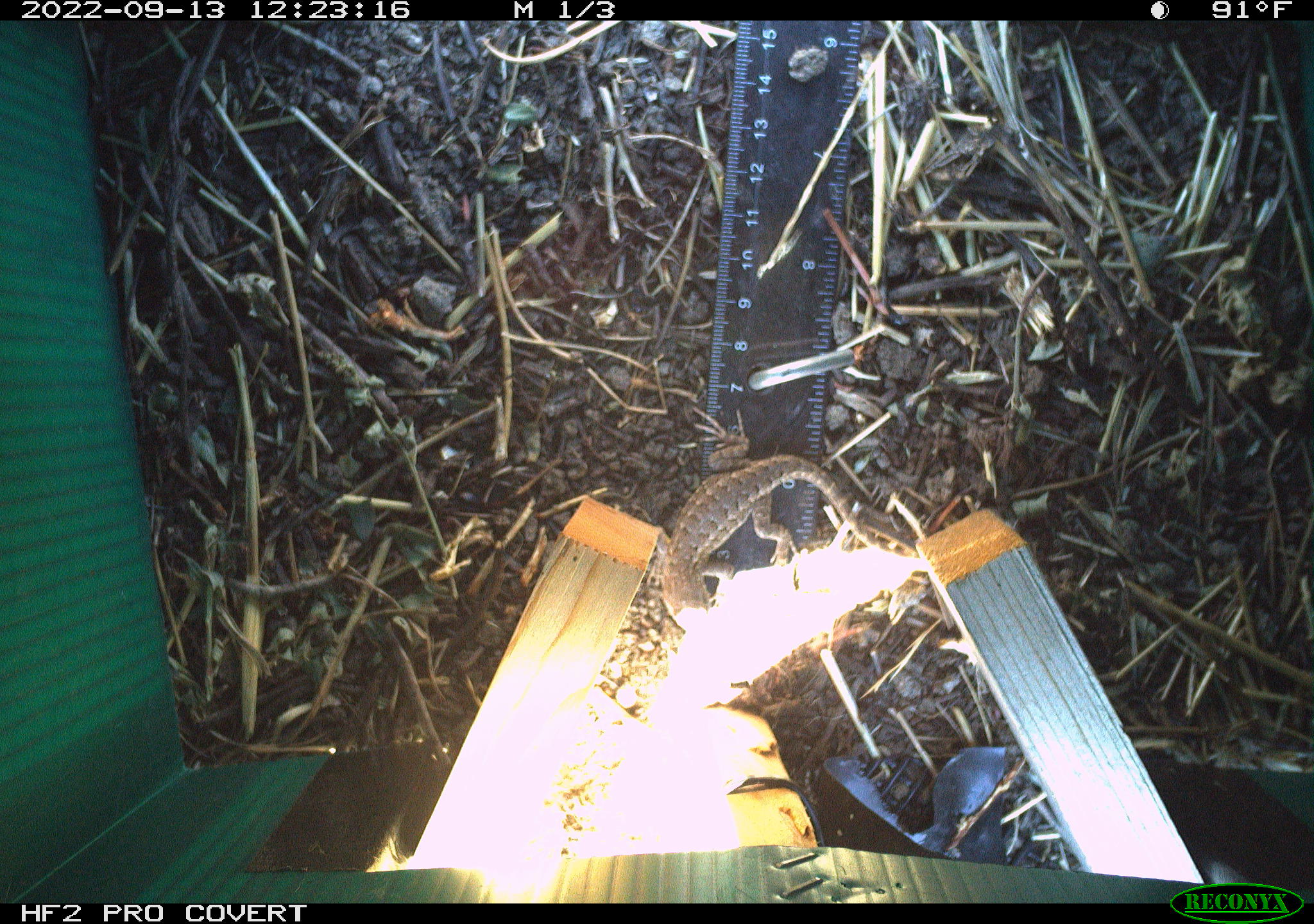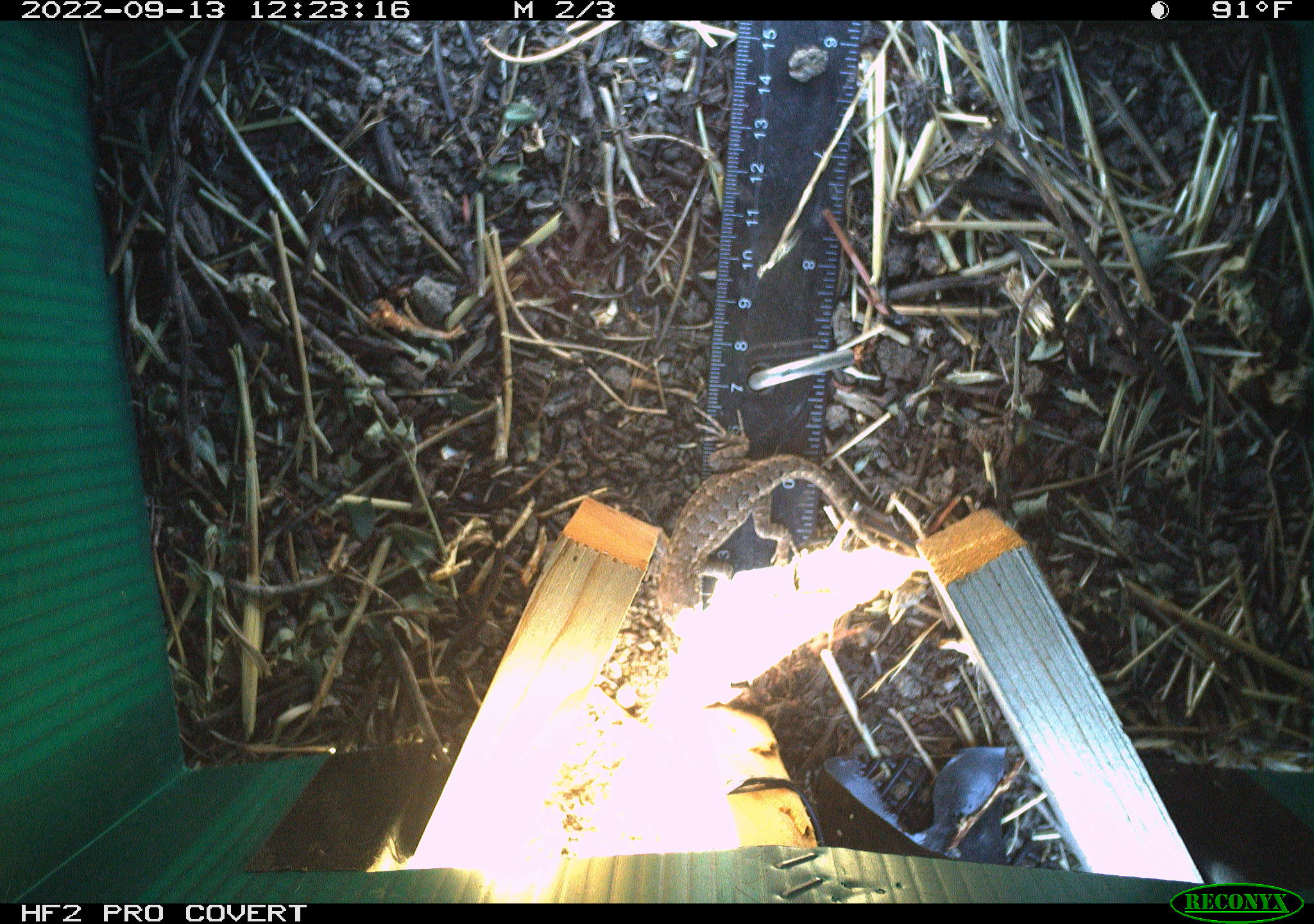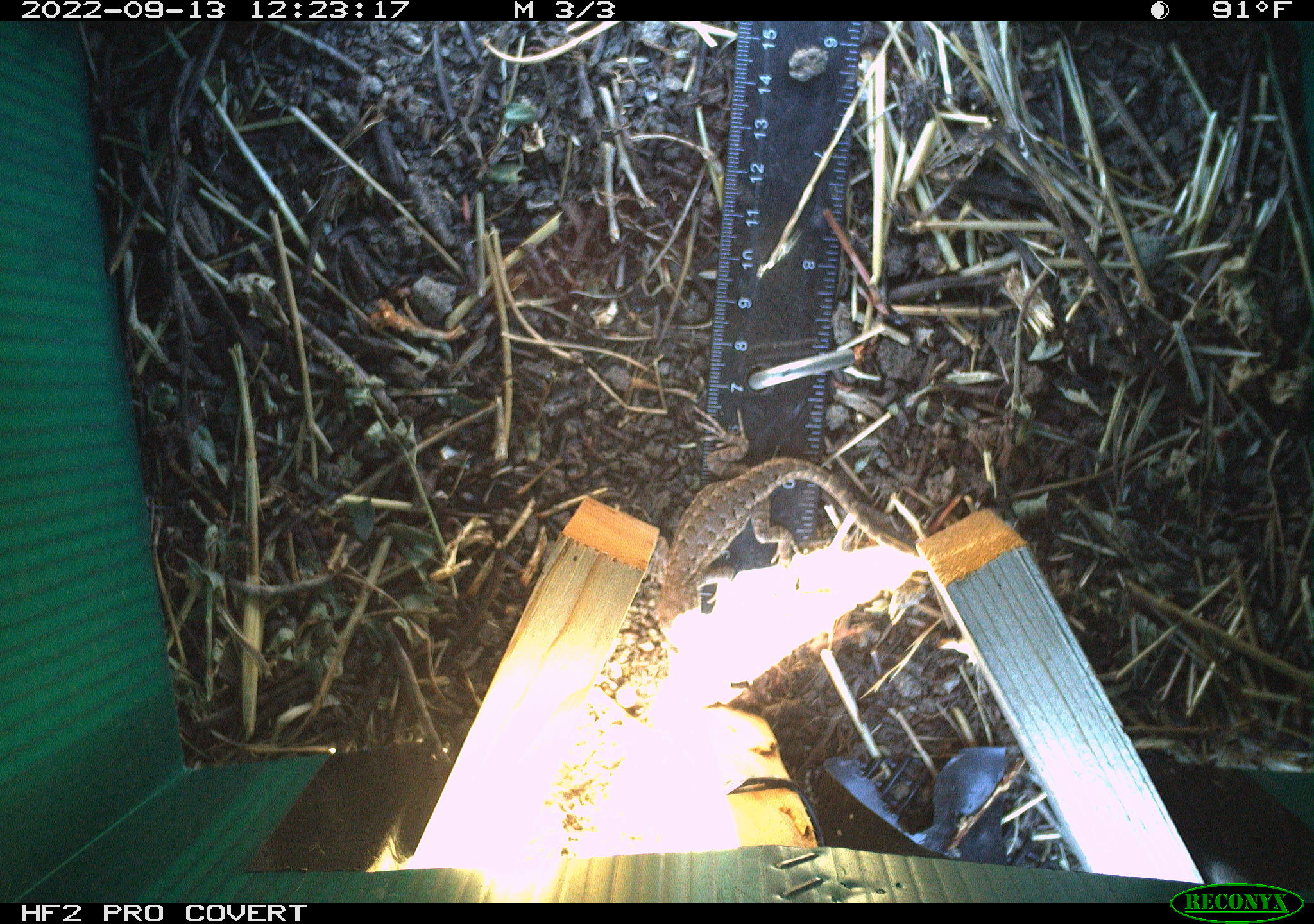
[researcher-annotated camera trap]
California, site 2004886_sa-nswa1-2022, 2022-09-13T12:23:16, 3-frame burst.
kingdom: Animalia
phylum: Chordata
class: Reptilia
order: Squamata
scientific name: Squamata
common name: lizards and snakes